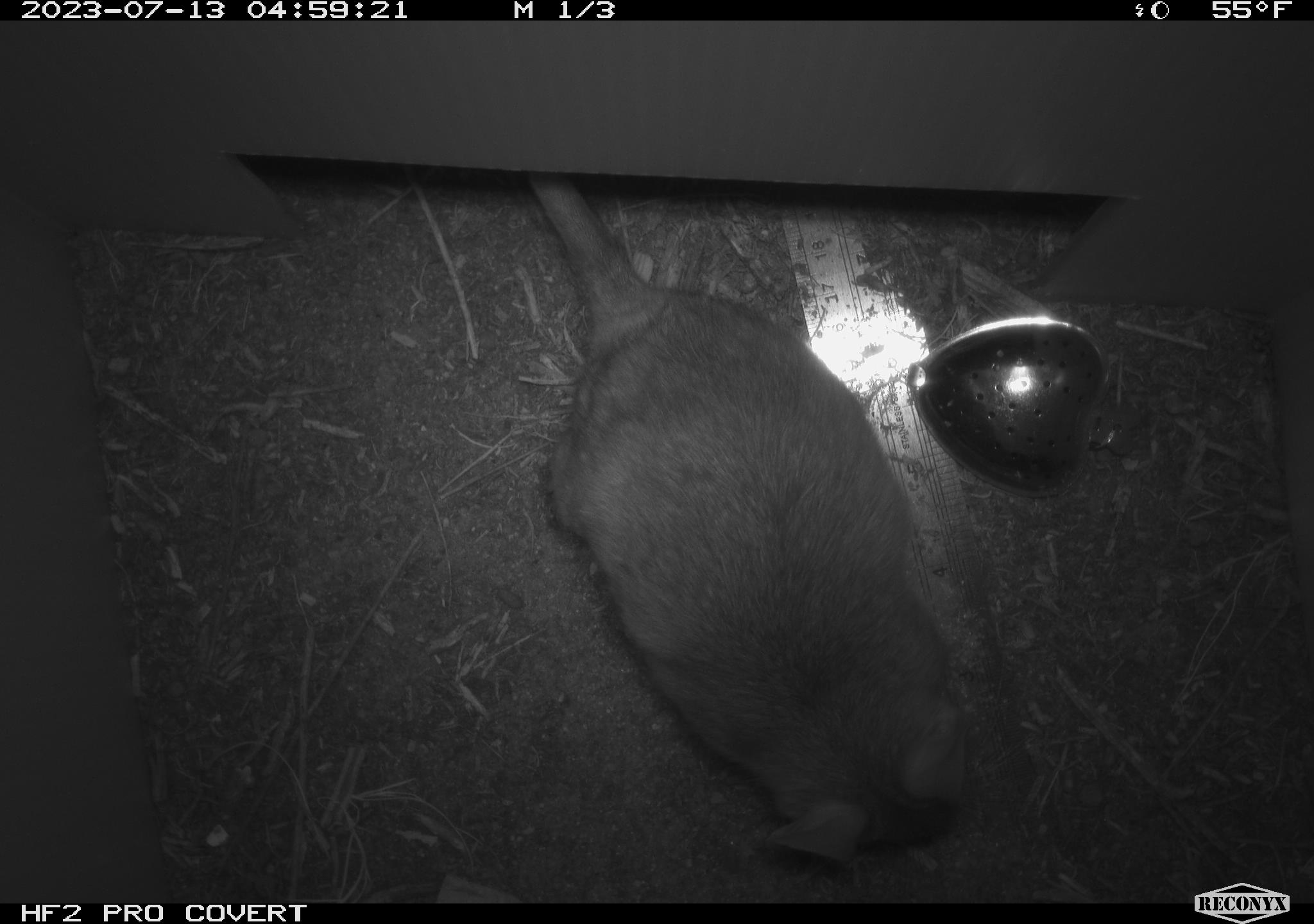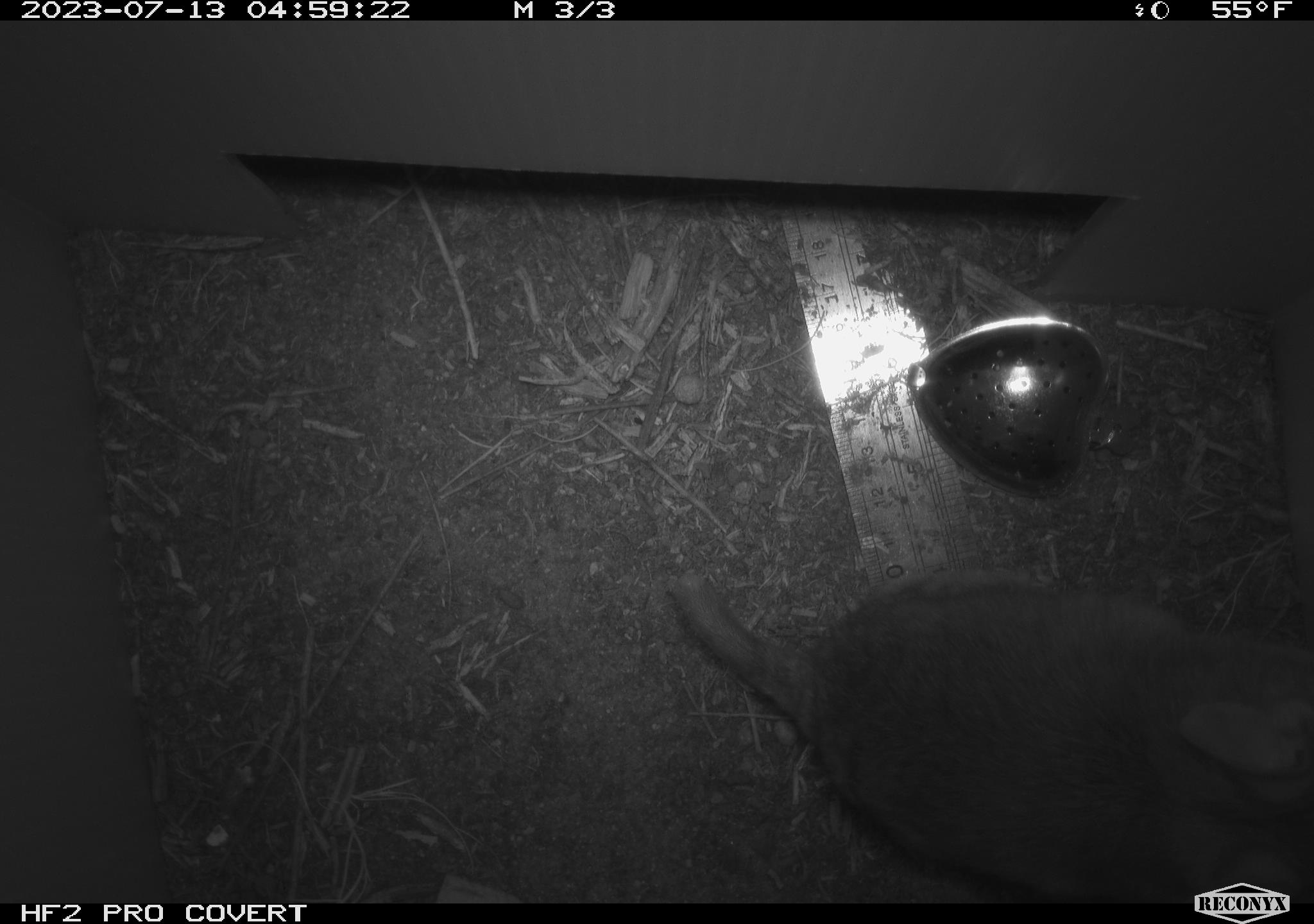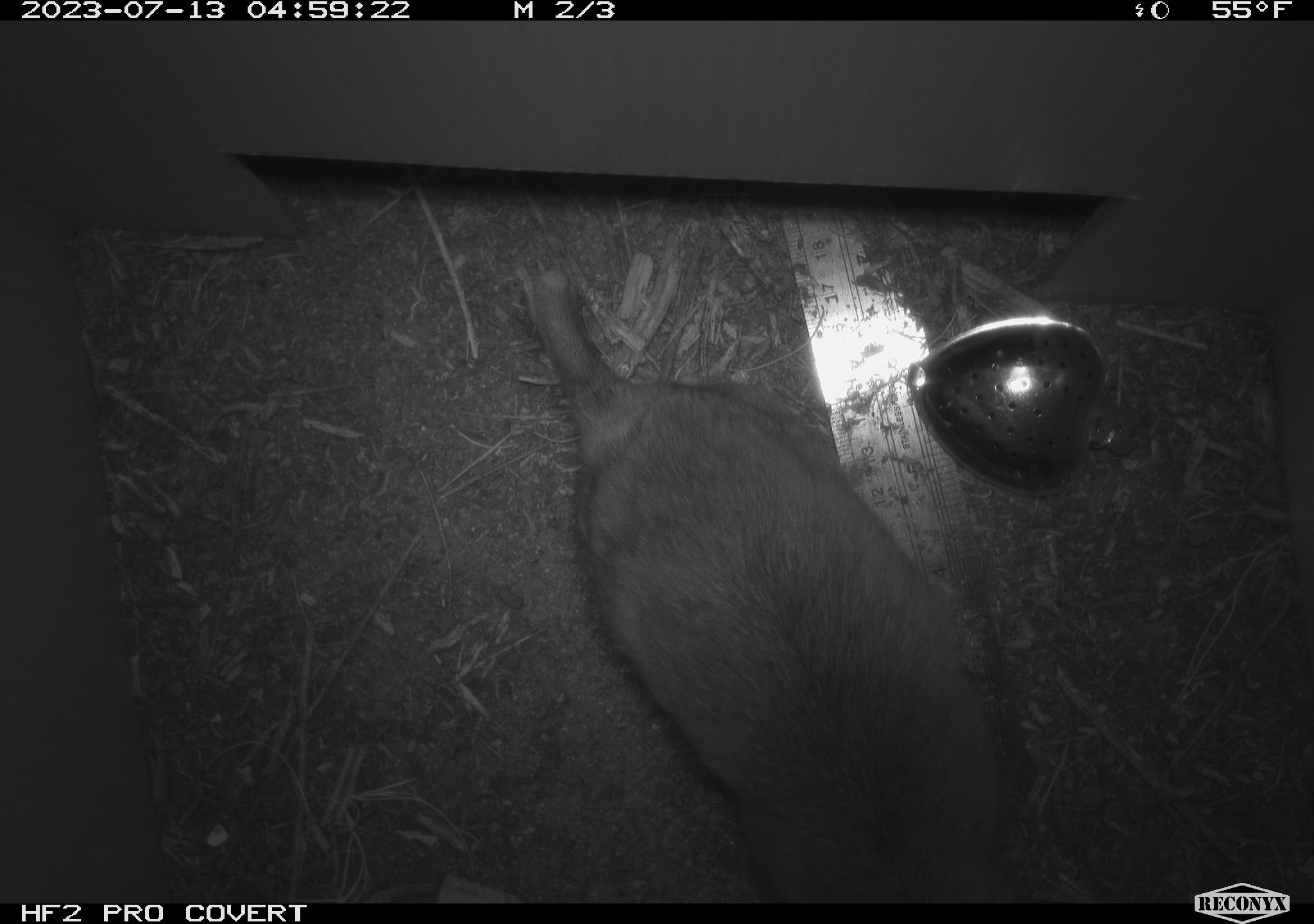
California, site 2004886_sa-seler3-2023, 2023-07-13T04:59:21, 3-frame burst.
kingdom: Animalia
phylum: Chordata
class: Mammalia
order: Rodentia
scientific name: Rodentia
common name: mouse species